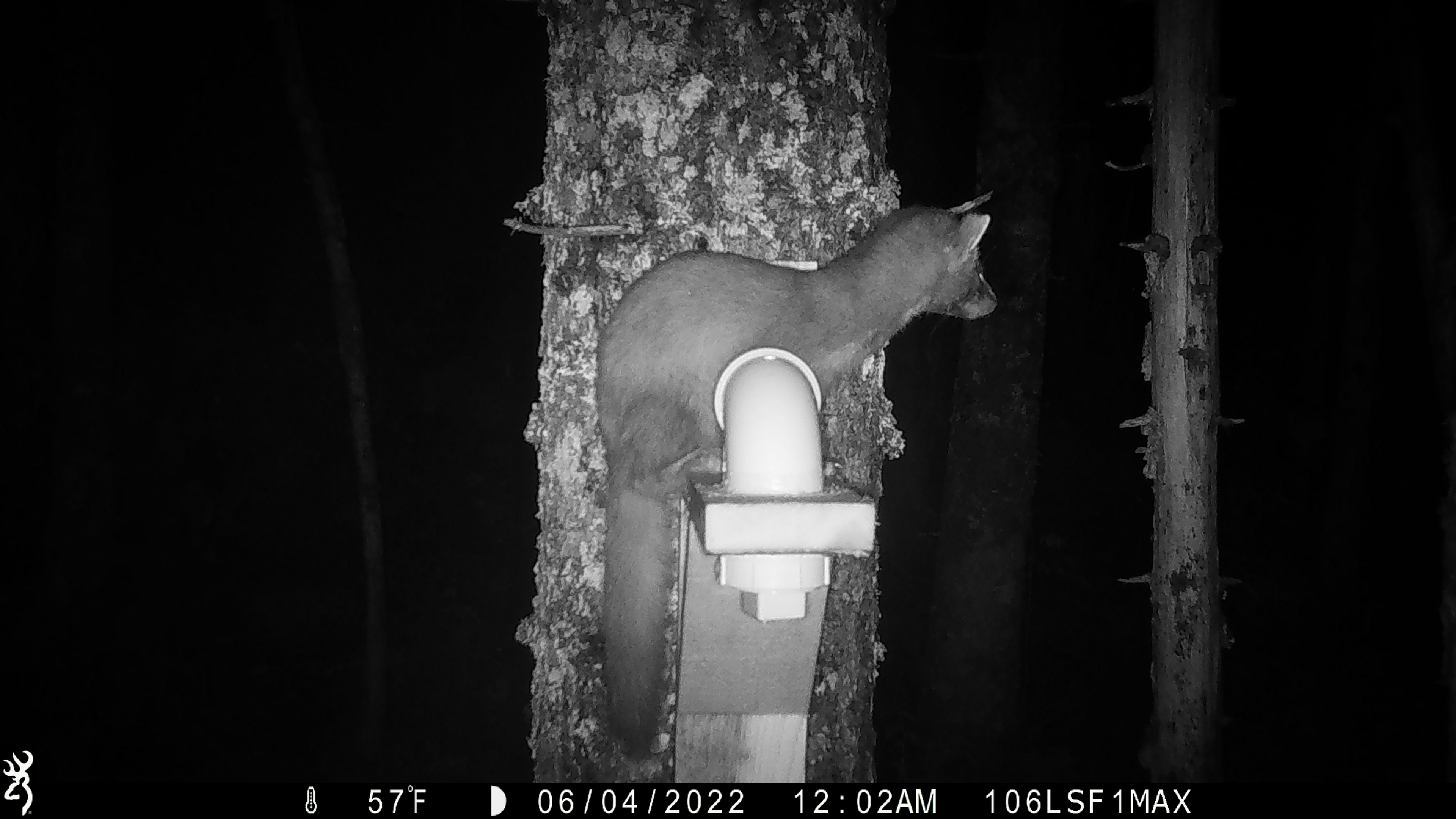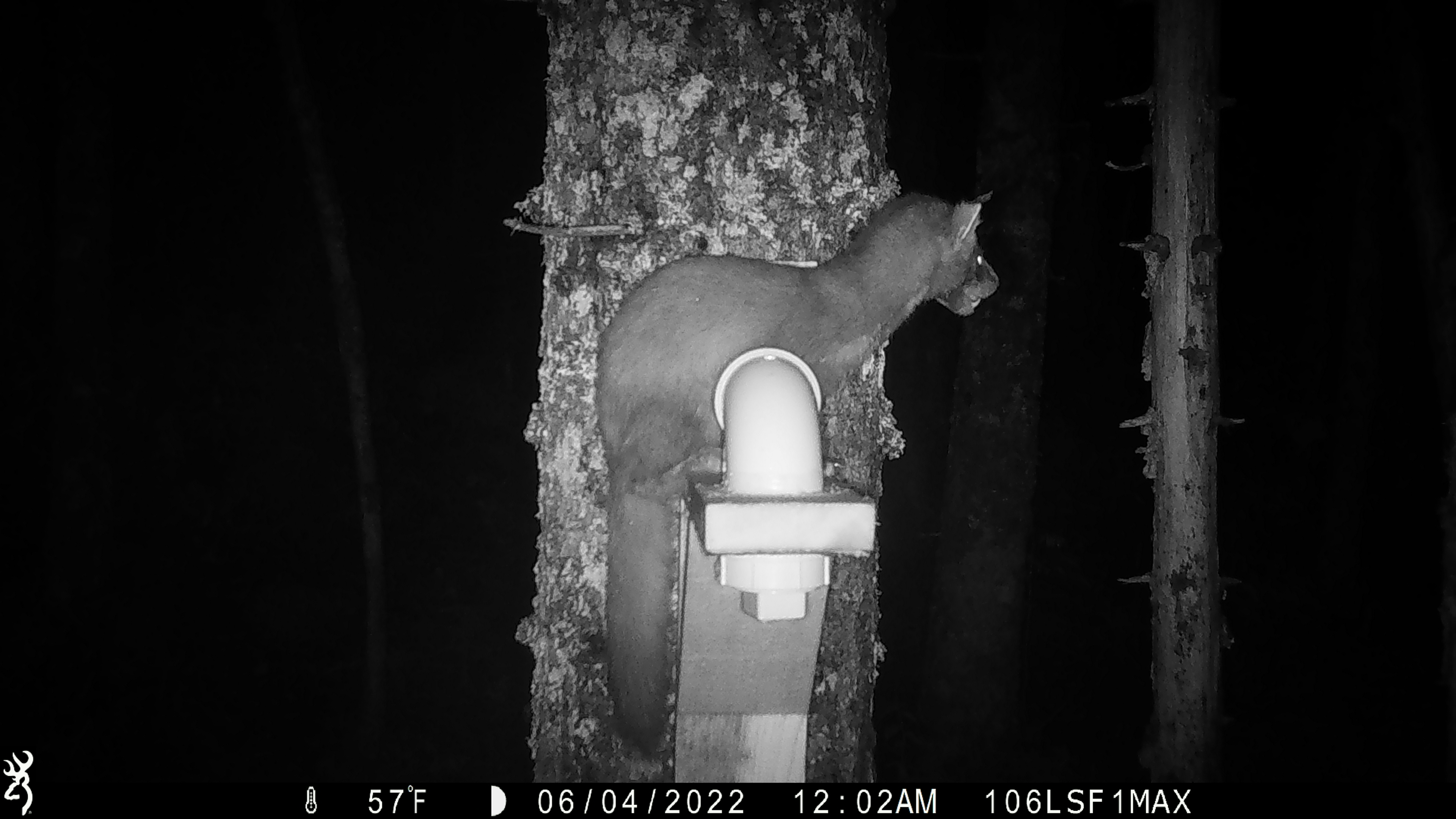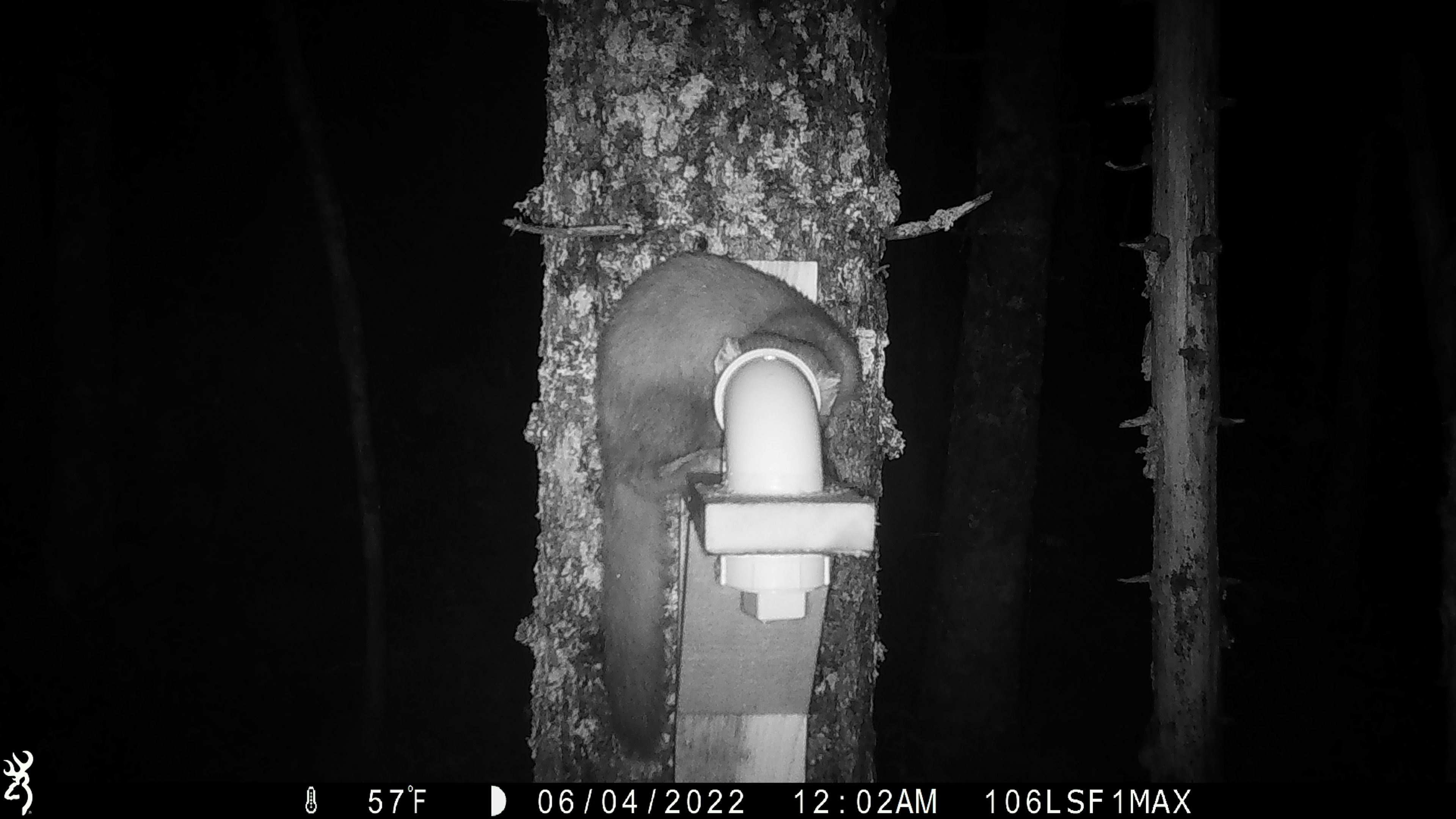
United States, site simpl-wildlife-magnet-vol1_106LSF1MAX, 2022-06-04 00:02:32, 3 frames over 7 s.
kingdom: Animalia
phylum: Chordata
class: Mammalia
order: Carnivora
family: Mustelidae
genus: Martes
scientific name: Martes americana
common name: american marten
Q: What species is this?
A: American marten (Martes americana).